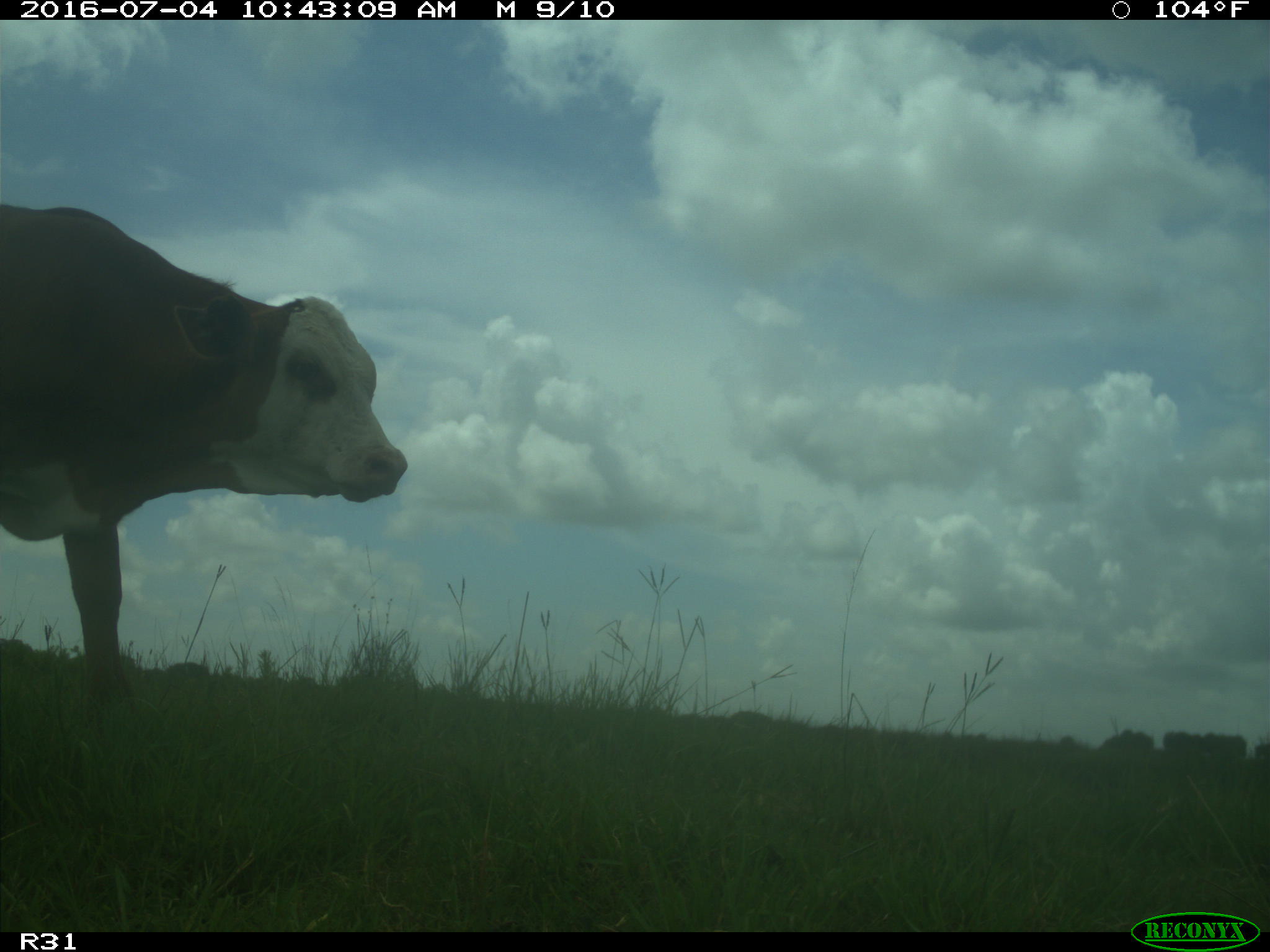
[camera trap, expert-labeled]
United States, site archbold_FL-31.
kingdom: Animalia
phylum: Chordata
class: Mammalia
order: Artiodactyla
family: Bovidae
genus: Bos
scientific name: Bos taurus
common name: domestic cow